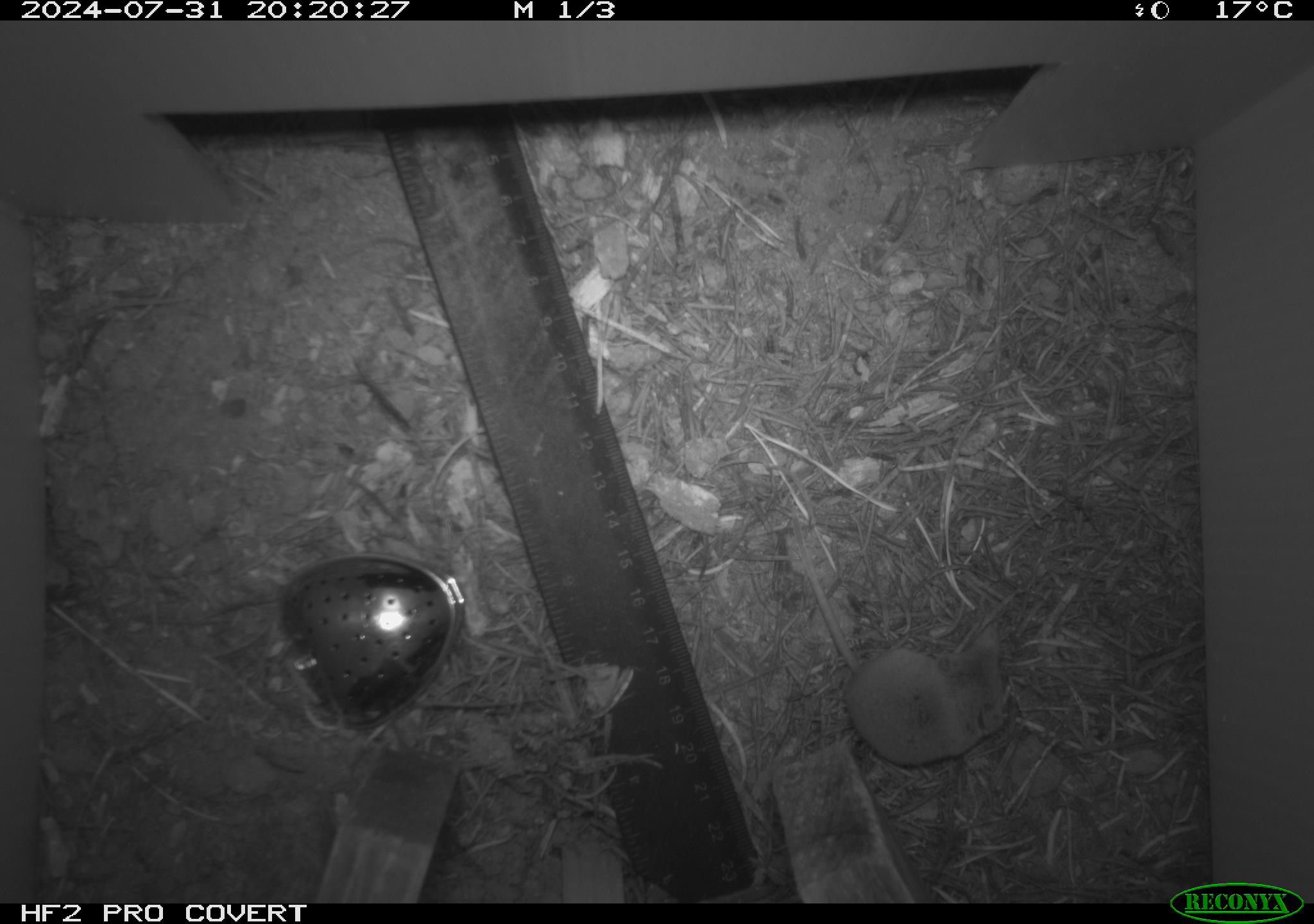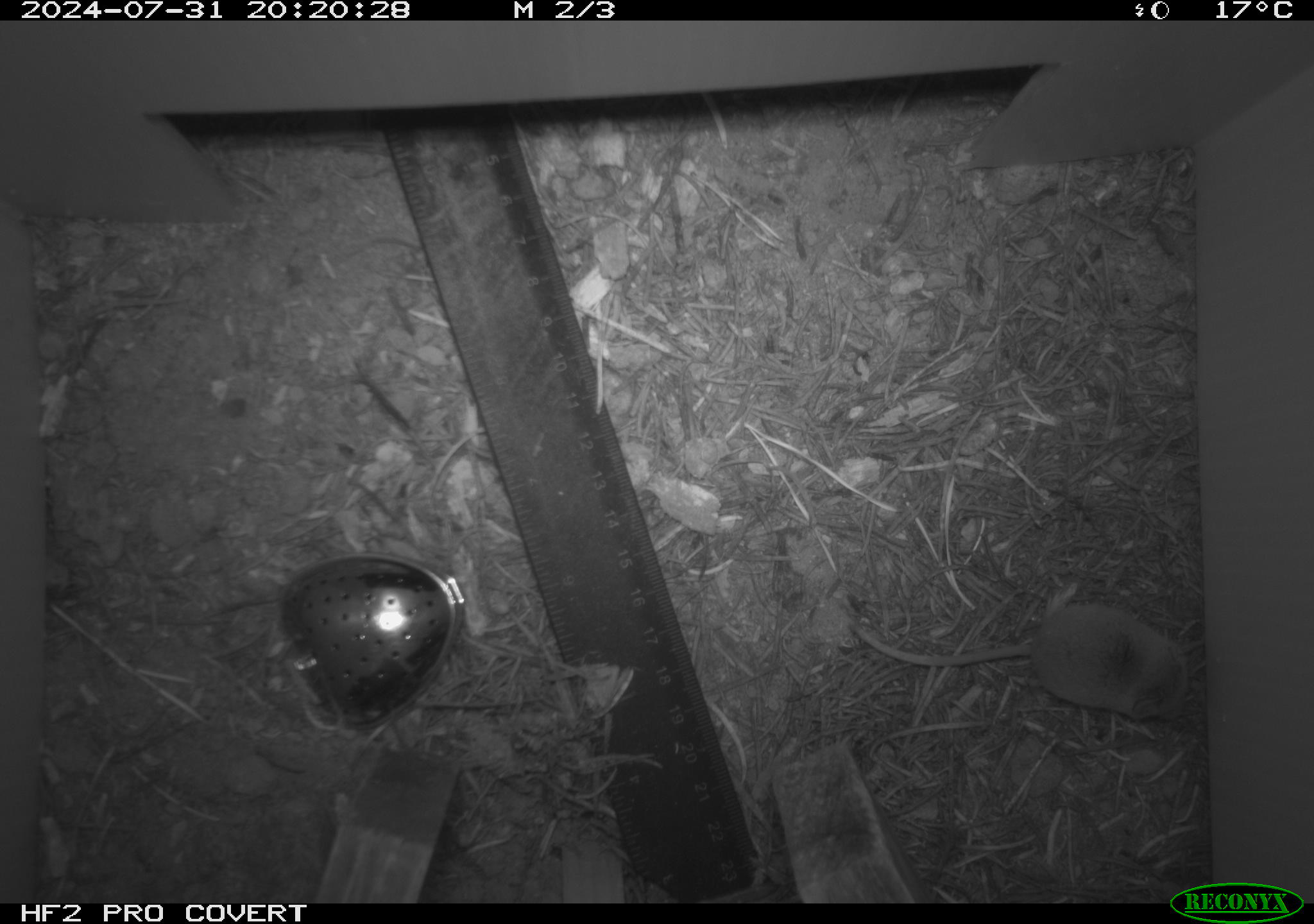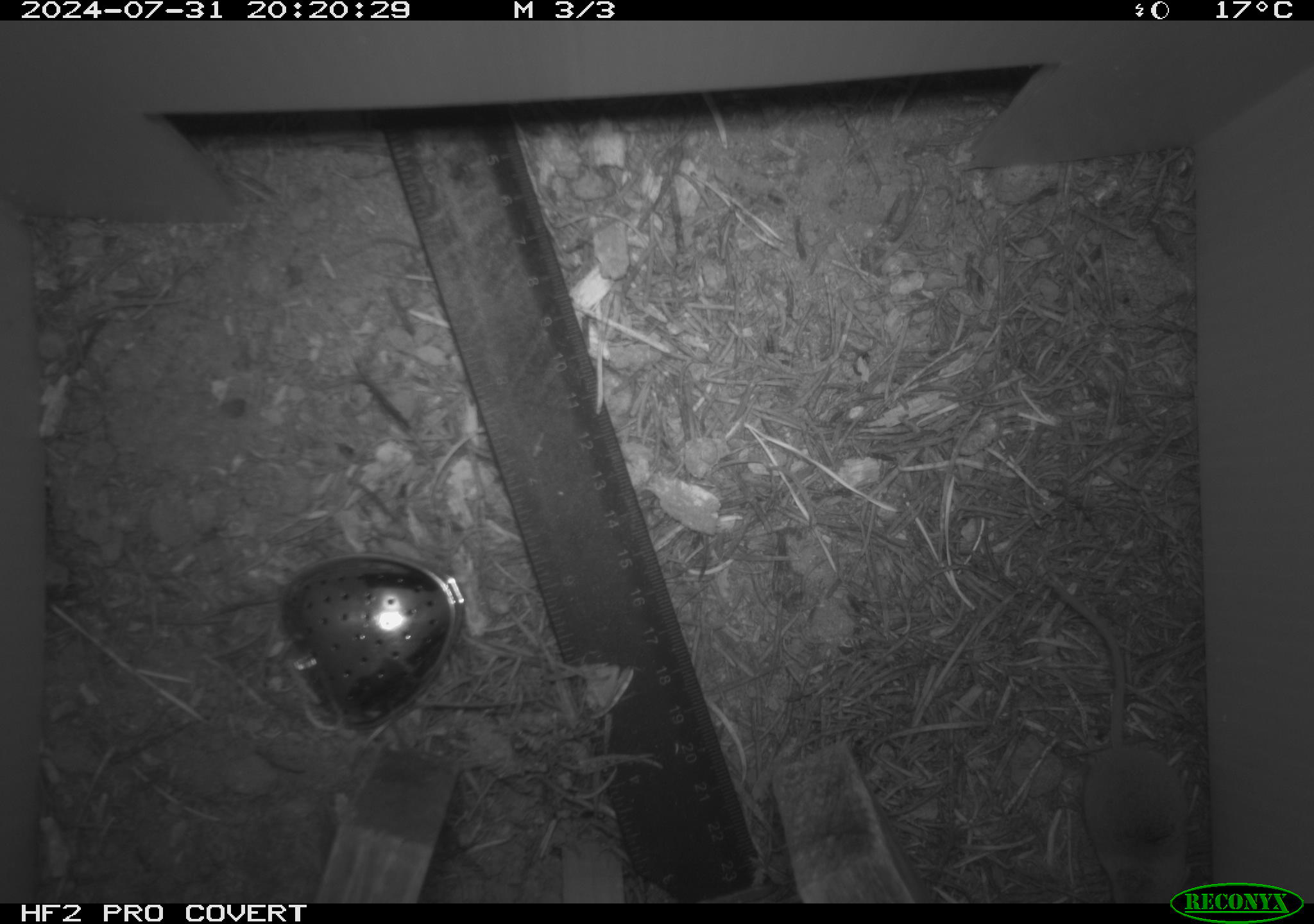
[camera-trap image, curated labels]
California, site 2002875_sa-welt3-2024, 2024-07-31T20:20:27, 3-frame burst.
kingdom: Animalia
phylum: Chordata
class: Mammalia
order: Eulipotyphla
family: Soricidae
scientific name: Soricidae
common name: shrews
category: soricidae family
Soricidae family (shrews) (Soricidae).